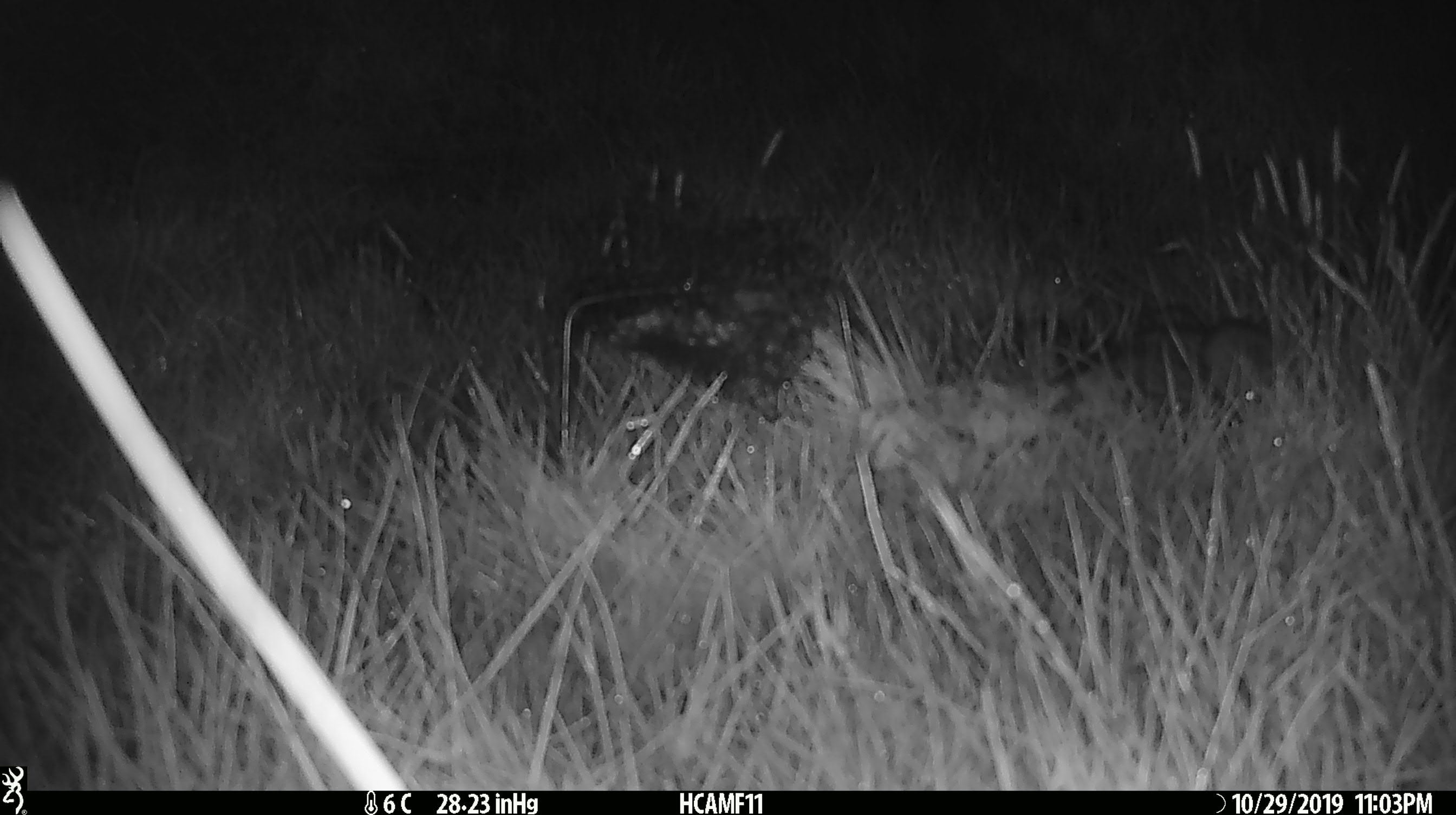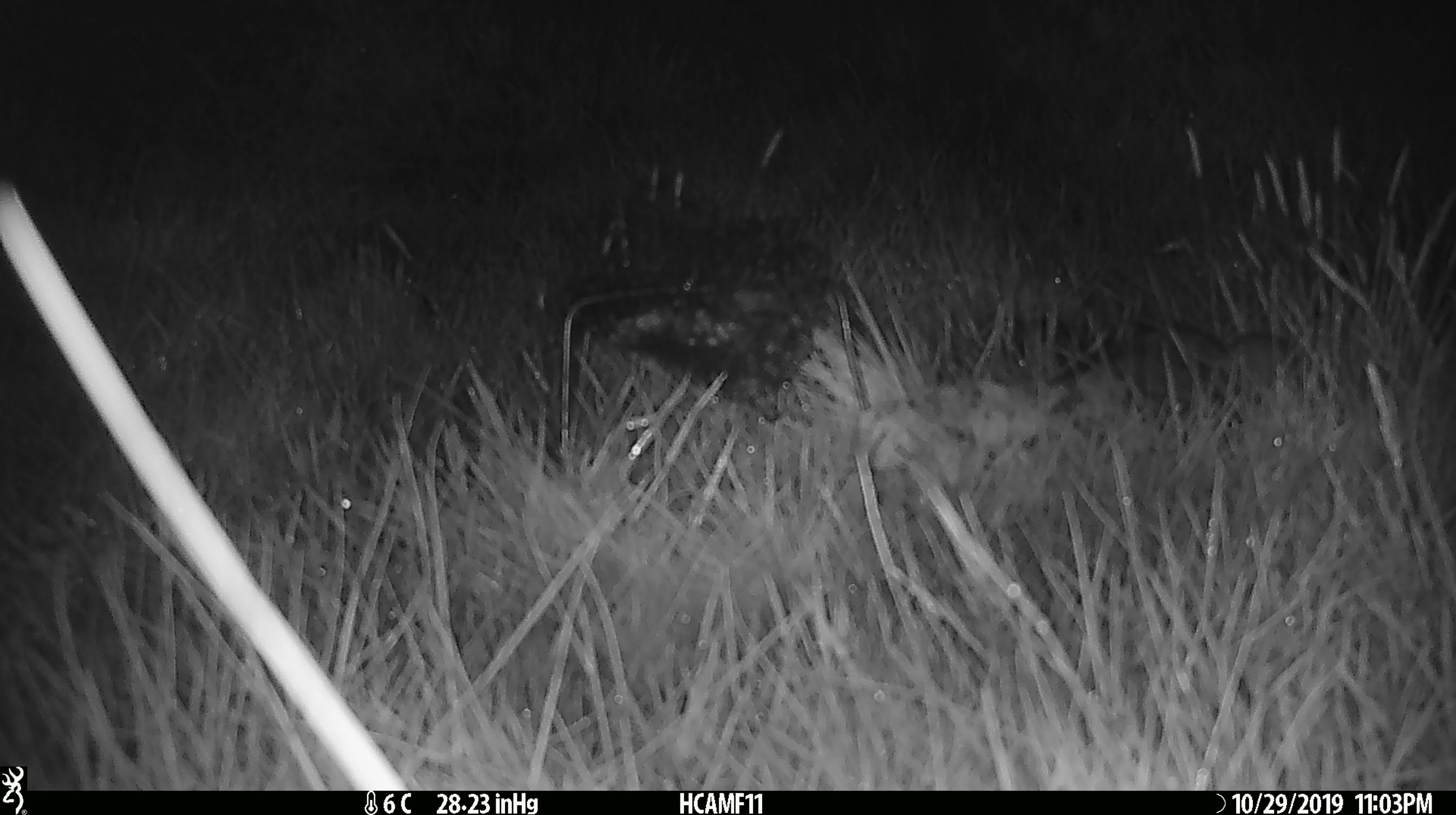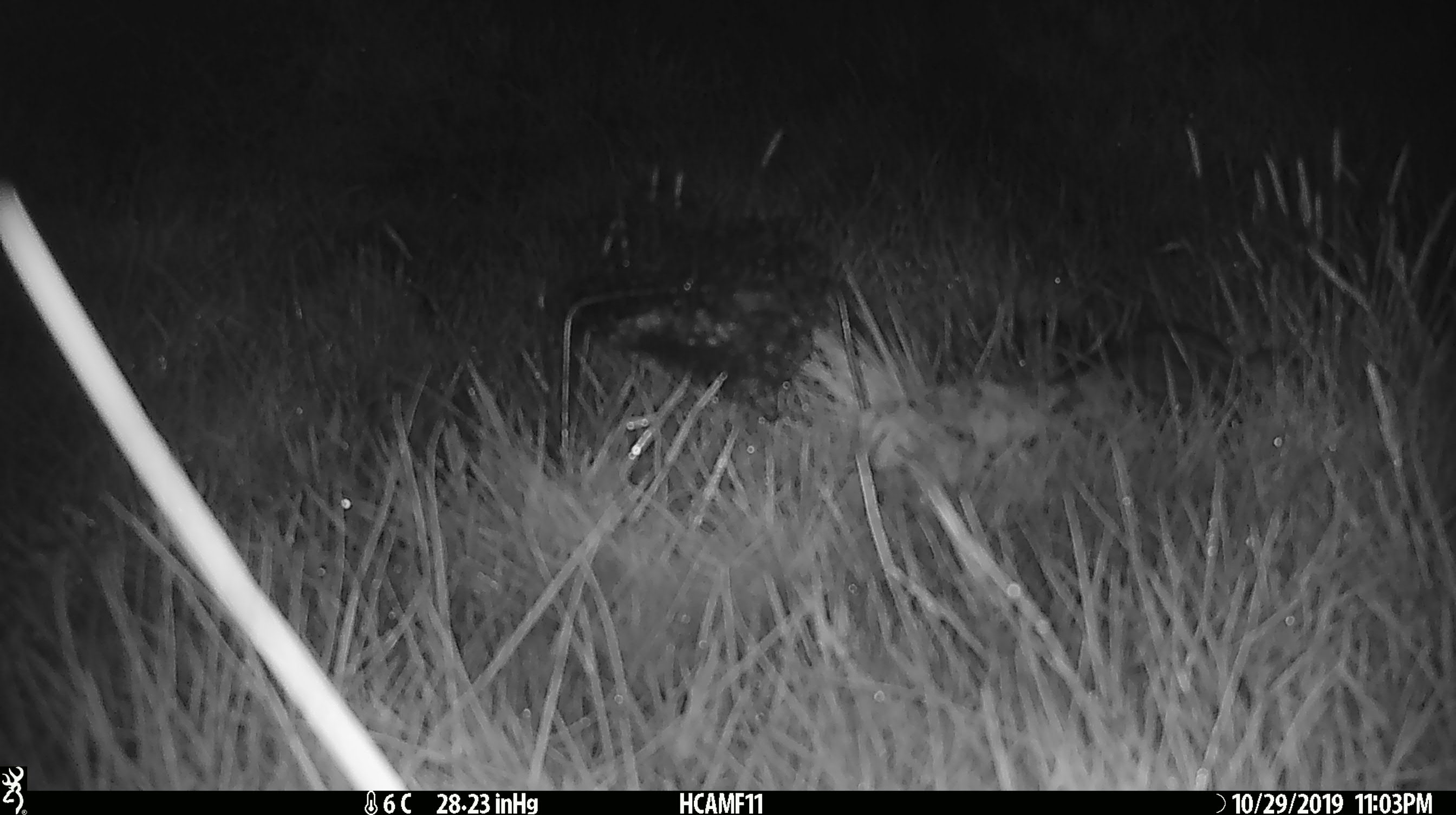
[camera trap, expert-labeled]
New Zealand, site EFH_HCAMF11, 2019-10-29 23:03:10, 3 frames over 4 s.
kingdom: Animalia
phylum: Chordata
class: Mammalia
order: Rodentia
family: Muridae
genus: Mus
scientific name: Mus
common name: mouse